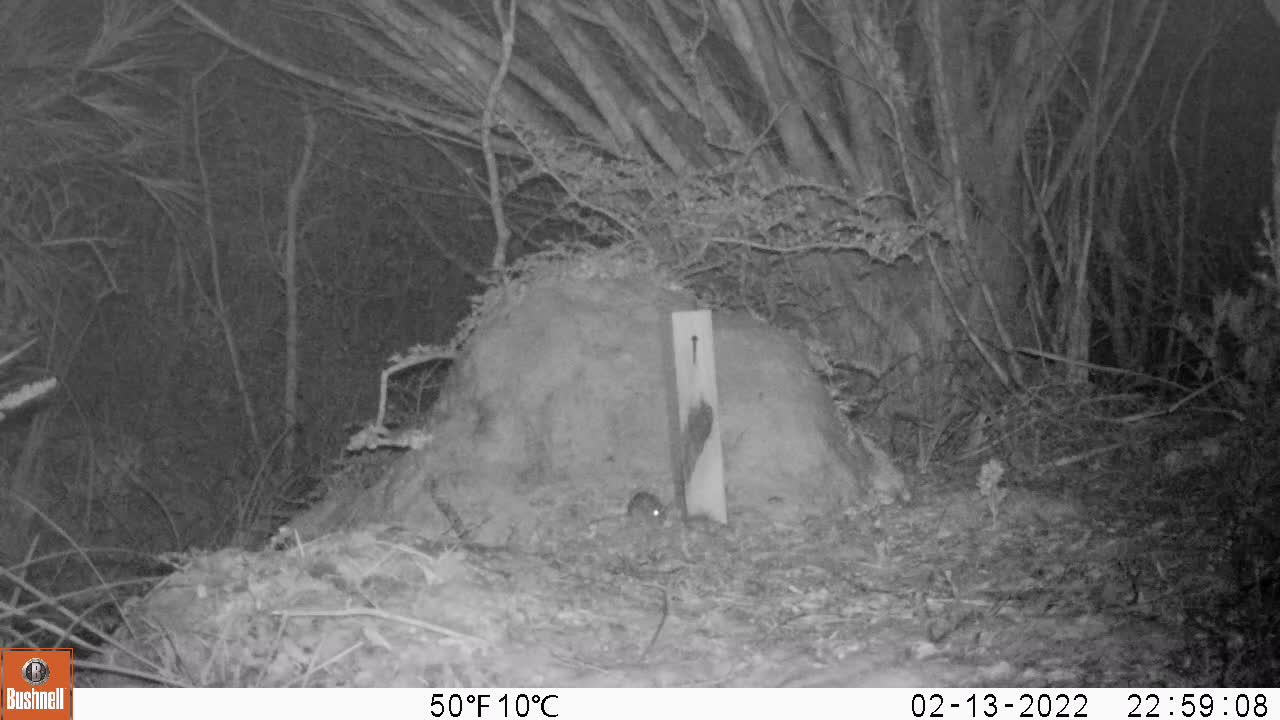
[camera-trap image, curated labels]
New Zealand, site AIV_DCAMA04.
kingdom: Animalia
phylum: Chordata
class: Mammalia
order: Rodentia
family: Muridae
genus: Mus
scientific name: Mus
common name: mouse